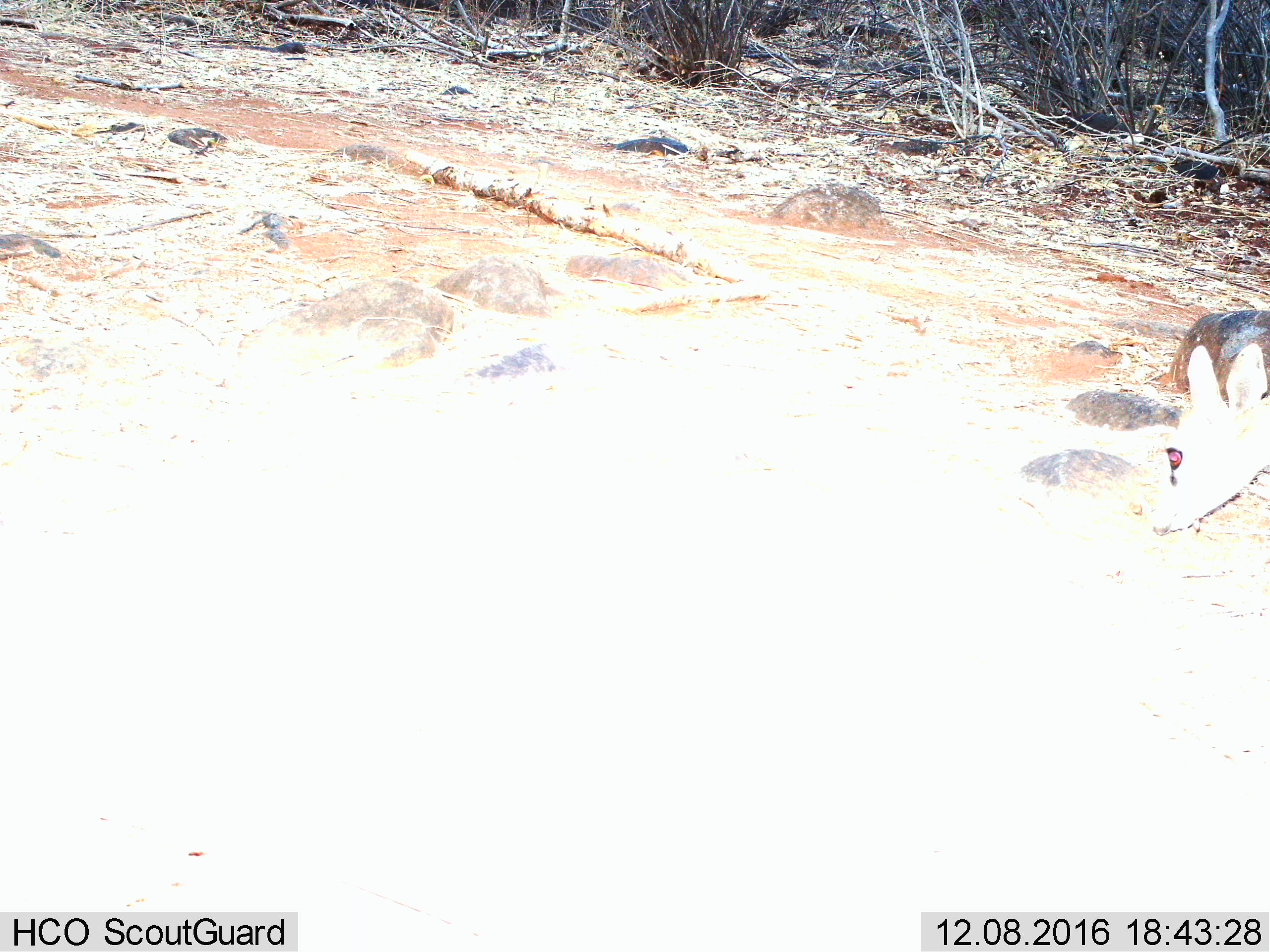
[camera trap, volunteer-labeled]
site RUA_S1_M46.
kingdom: Animalia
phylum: Chordata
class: Mammalia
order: Artiodactyla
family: Bovidae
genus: Madoqua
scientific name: Madoqua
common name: dik-dik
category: dikdik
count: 1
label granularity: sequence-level